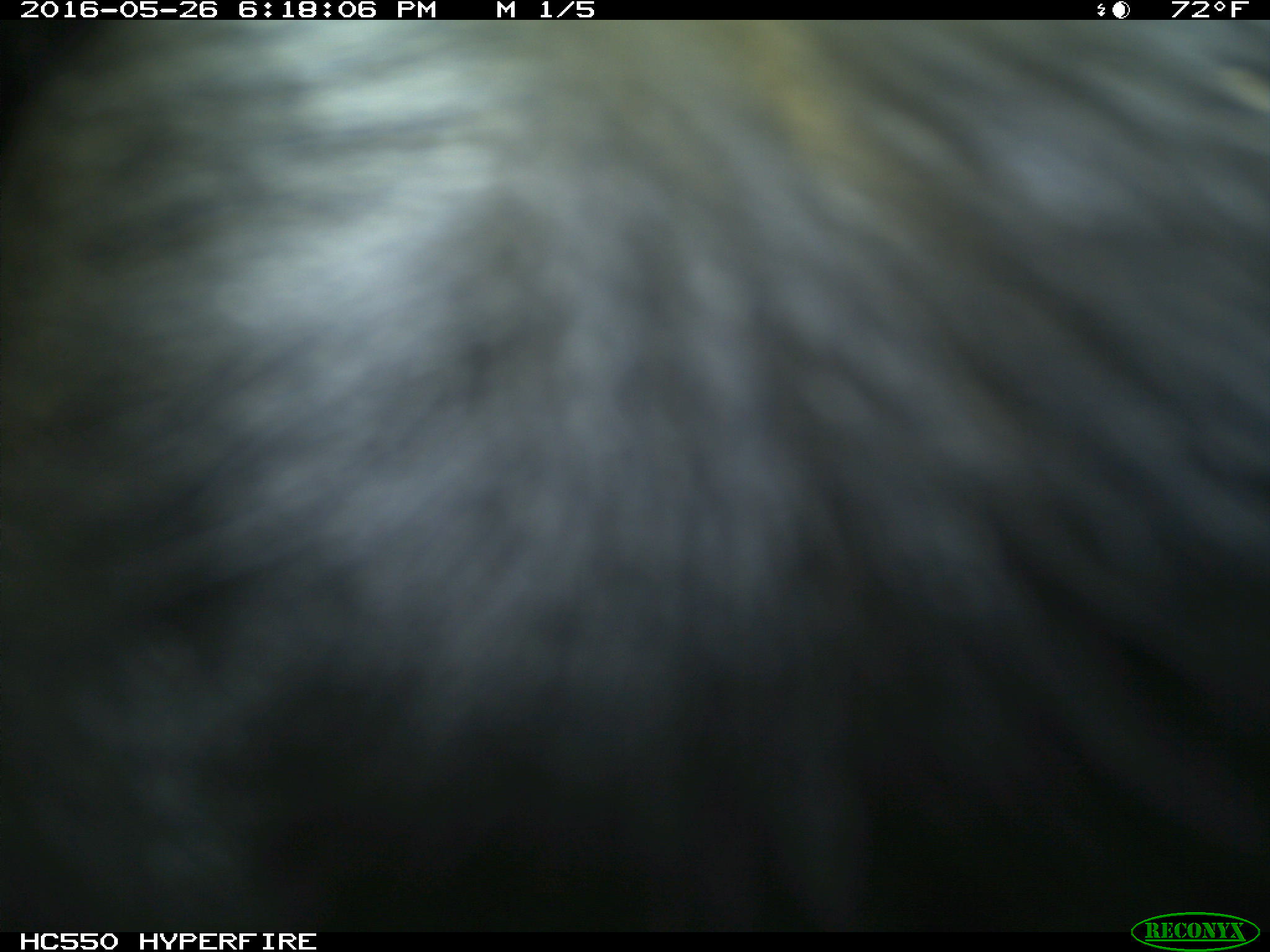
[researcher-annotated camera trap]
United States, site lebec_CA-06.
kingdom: Animalia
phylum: Chordata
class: Mammalia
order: Artiodactyla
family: Bovidae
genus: Bos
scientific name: Bos taurus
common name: domestic cow